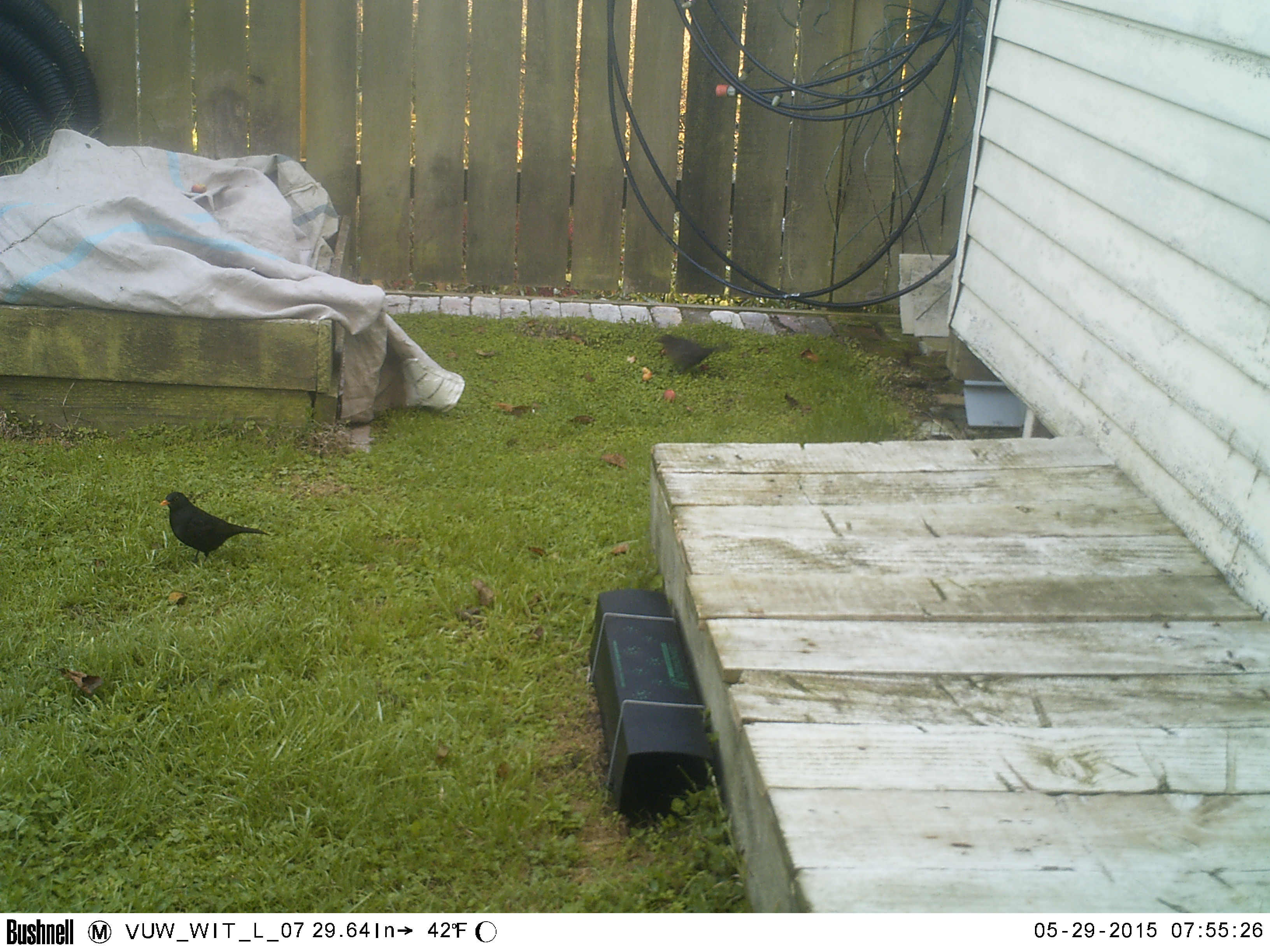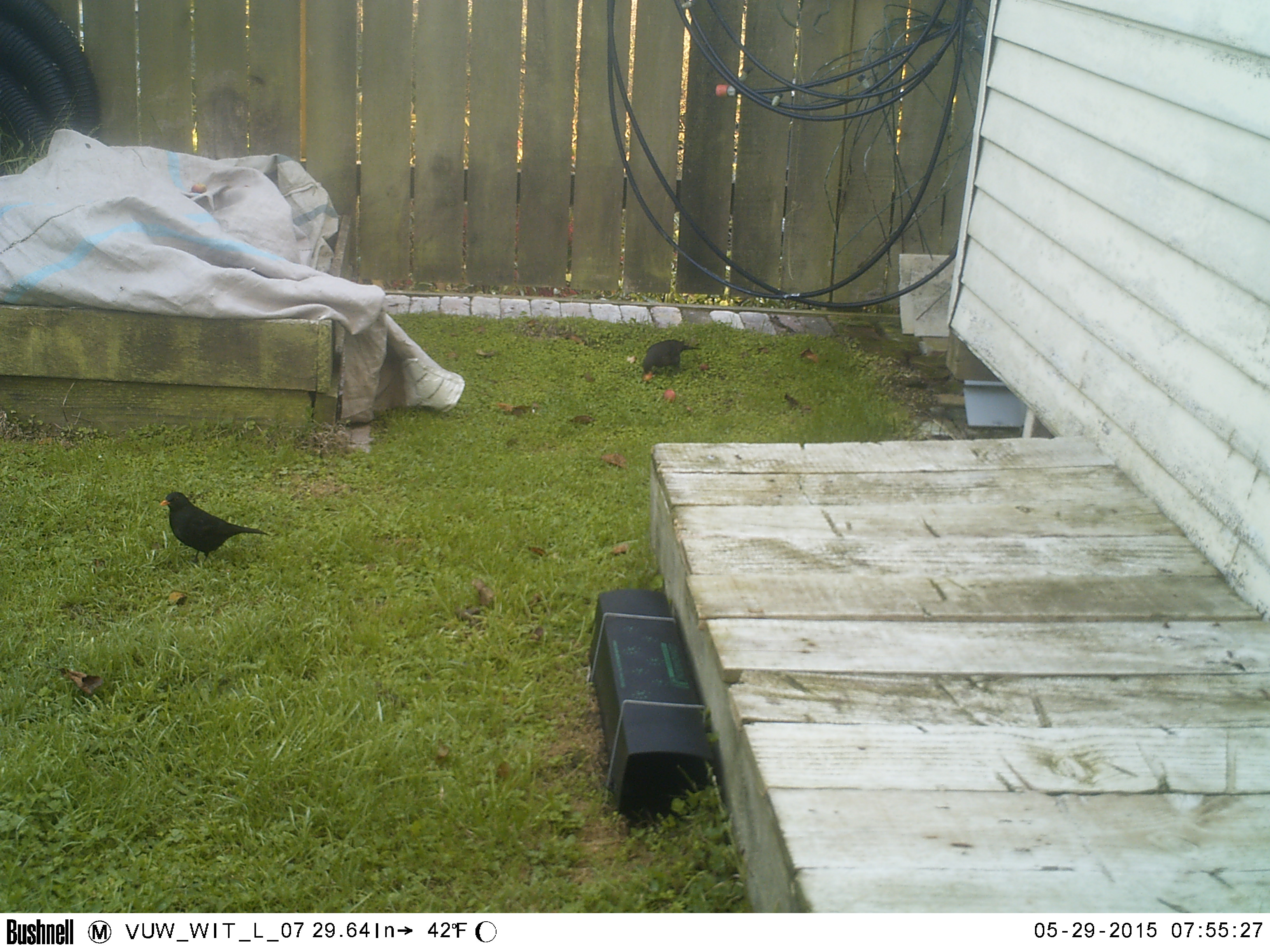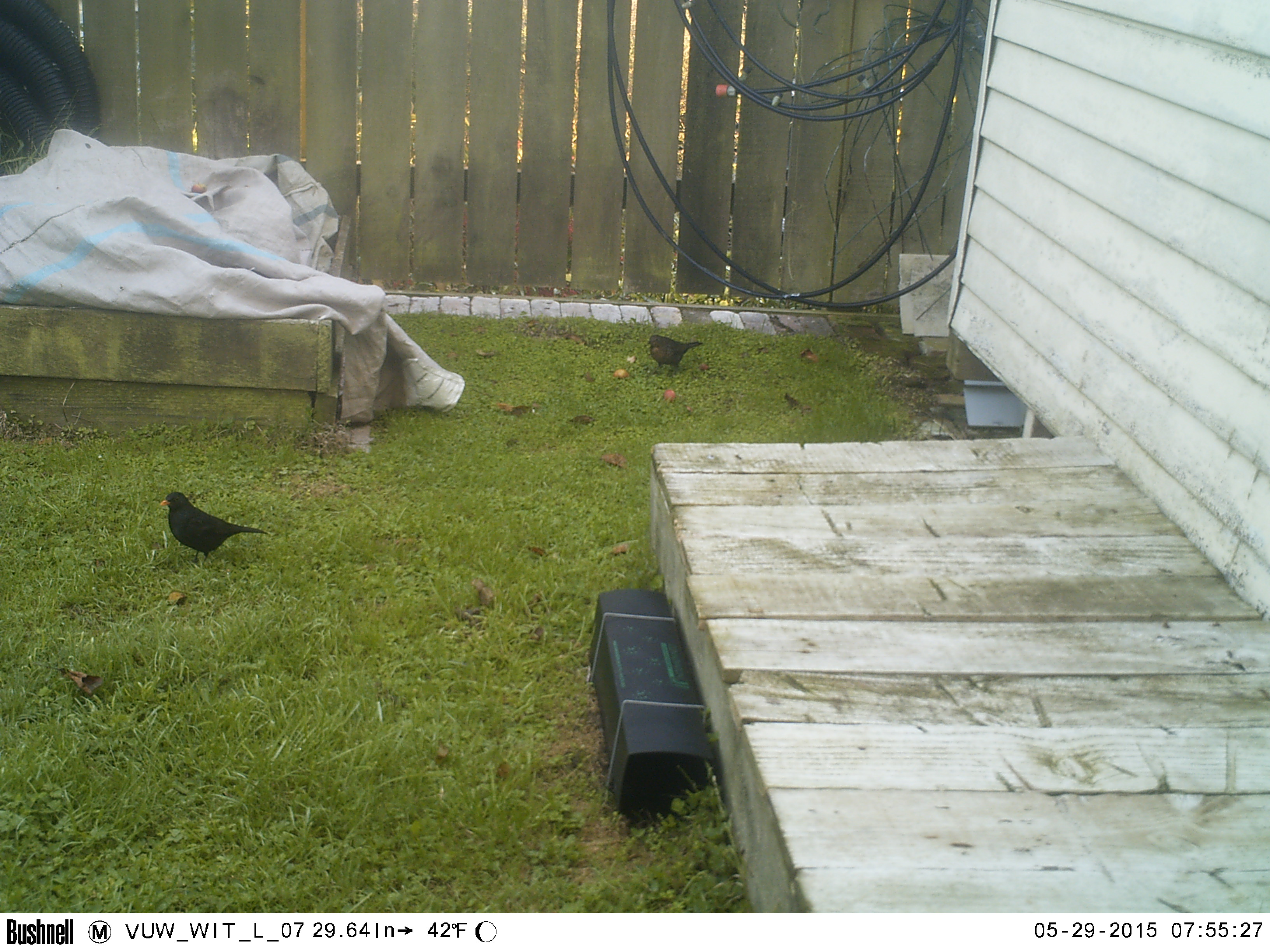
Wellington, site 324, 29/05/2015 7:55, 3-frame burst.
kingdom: Animalia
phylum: Chordata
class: Aves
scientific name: Aves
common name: bird